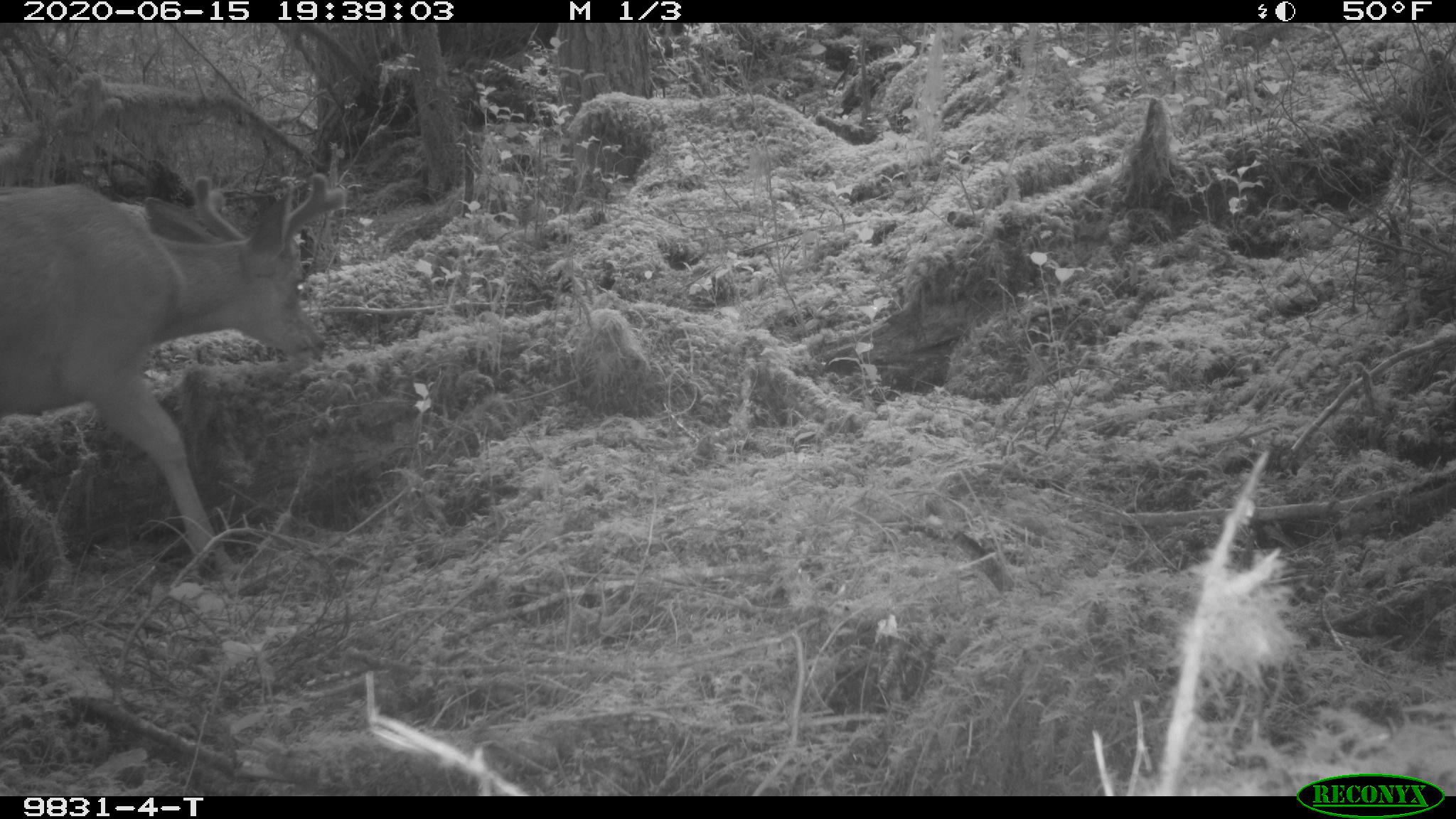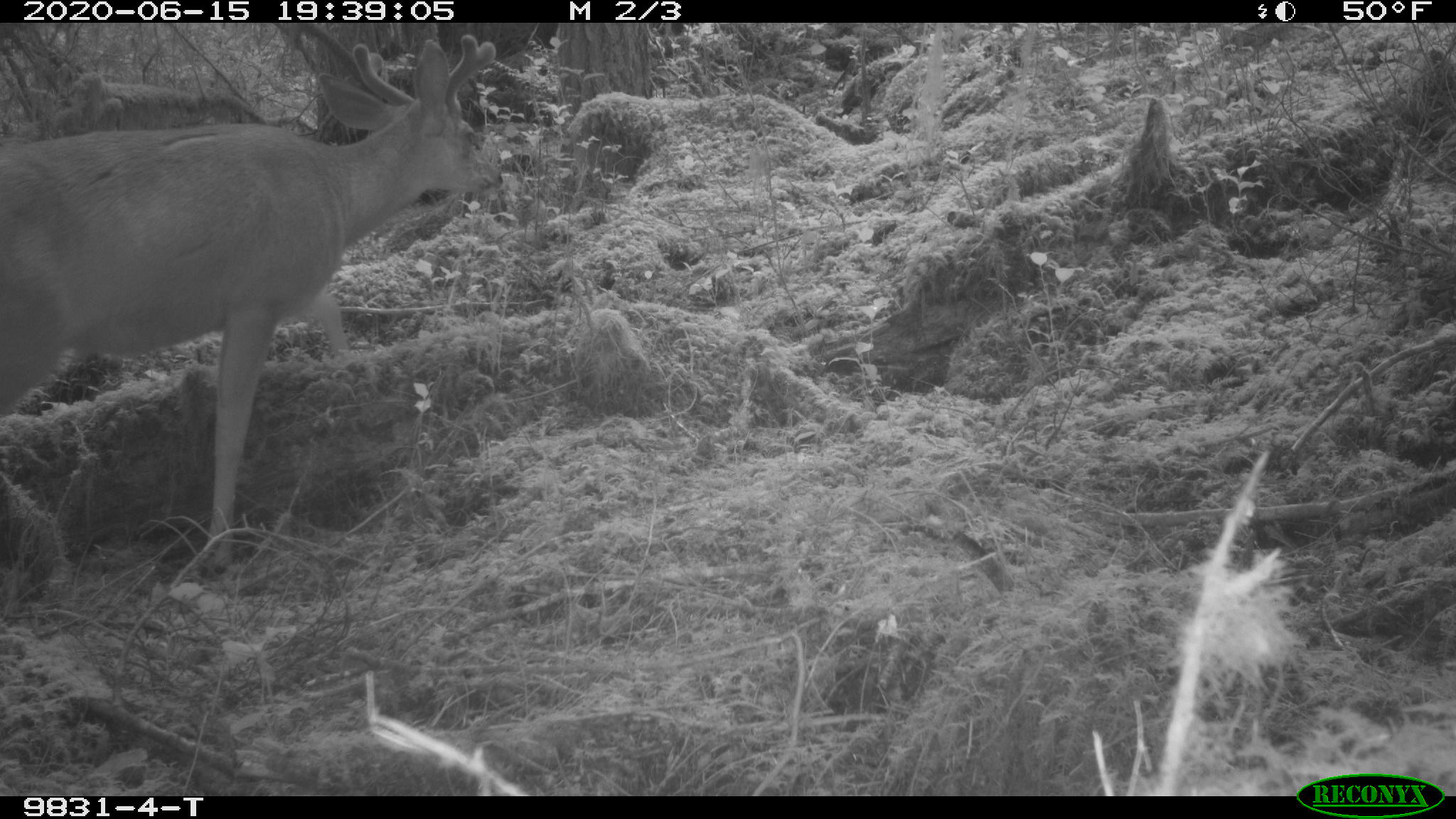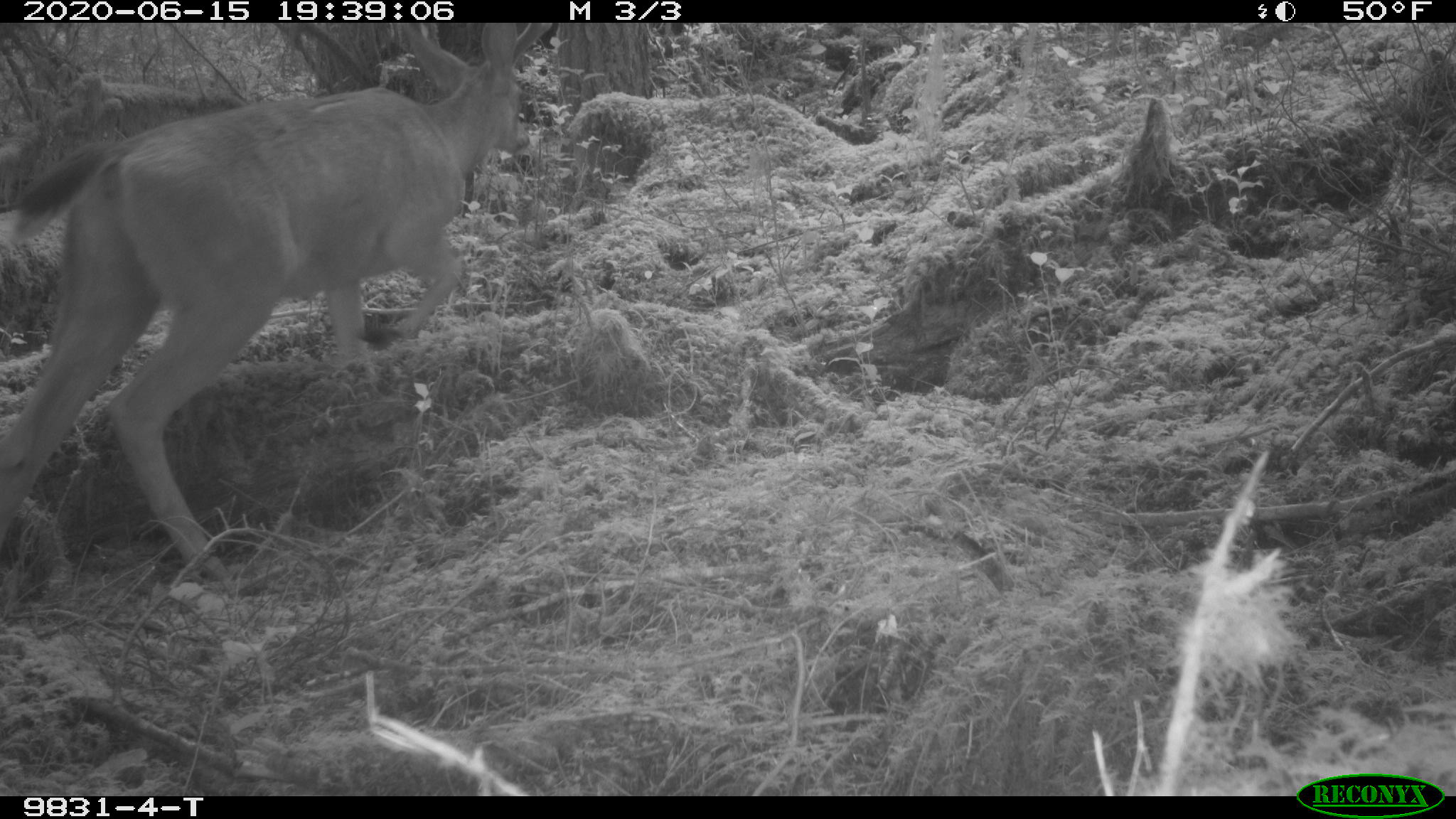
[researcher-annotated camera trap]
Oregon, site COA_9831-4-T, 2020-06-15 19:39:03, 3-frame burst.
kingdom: Animalia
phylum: Chordata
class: Mammalia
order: Artiodactyla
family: Cervidae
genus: Odocoileus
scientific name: Odocoileus hemionus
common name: black-tailed deer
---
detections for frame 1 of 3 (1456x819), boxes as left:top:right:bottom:
black-tailed deer: 0:163:353:578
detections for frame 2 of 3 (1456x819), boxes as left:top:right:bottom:
black-tailed deer: 0:32:512:578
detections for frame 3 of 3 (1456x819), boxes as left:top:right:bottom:
black-tailed deer: 0:29:567:586